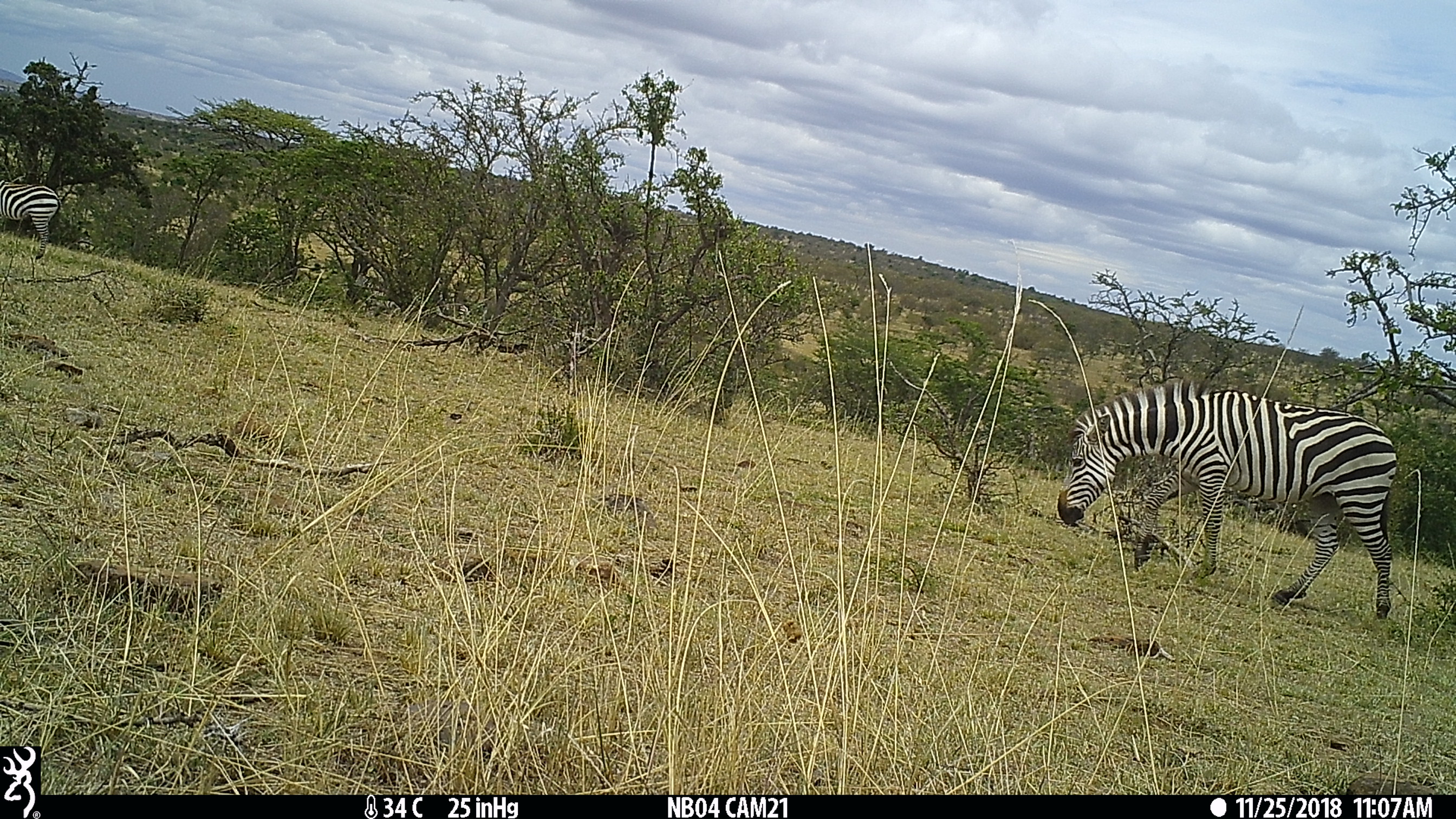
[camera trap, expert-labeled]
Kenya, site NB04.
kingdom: Animalia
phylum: Chordata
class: Mammalia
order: Perissodactyla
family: Equidae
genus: Equus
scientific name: Equus quagga burchellii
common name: burchell's zebra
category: zebra